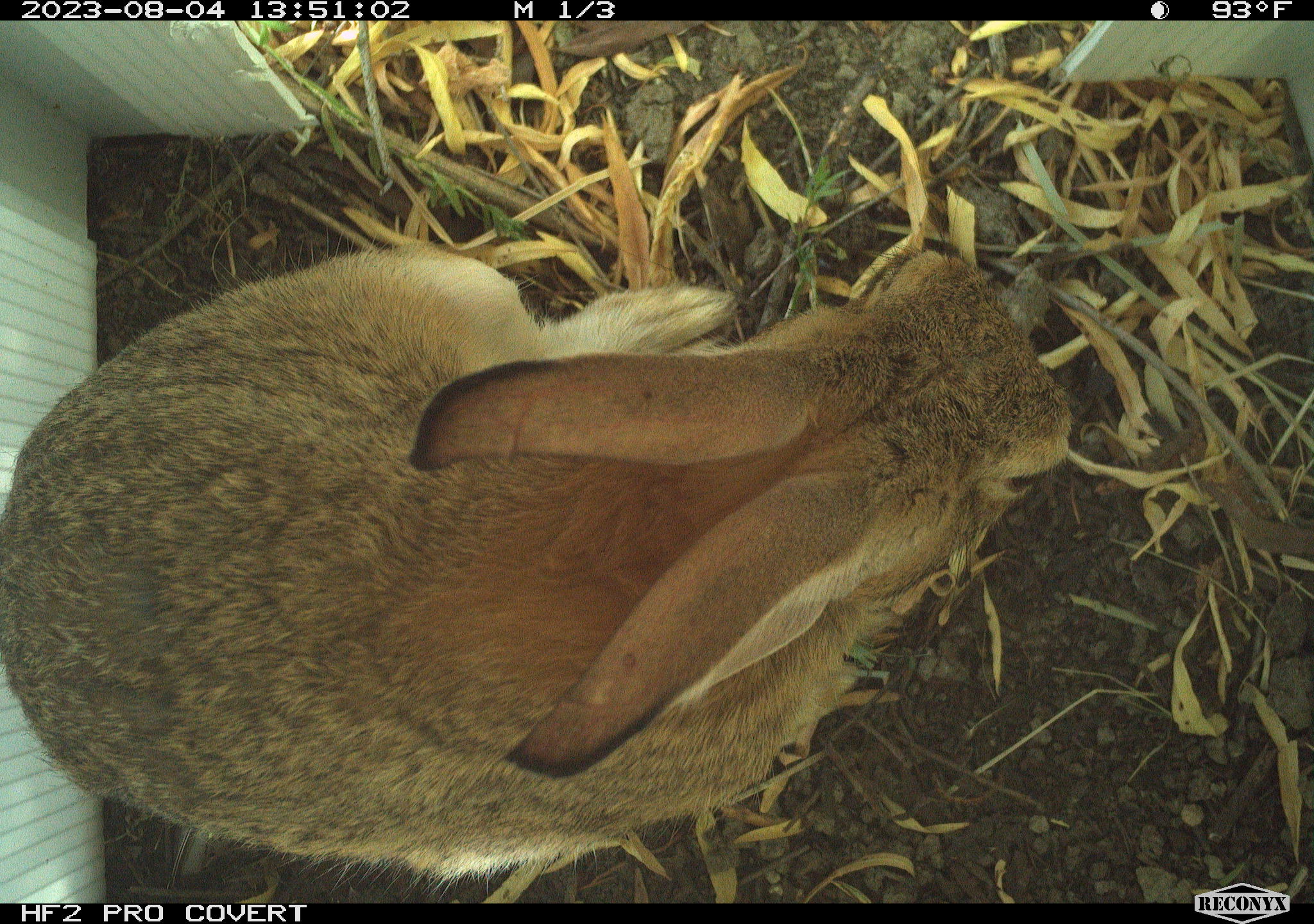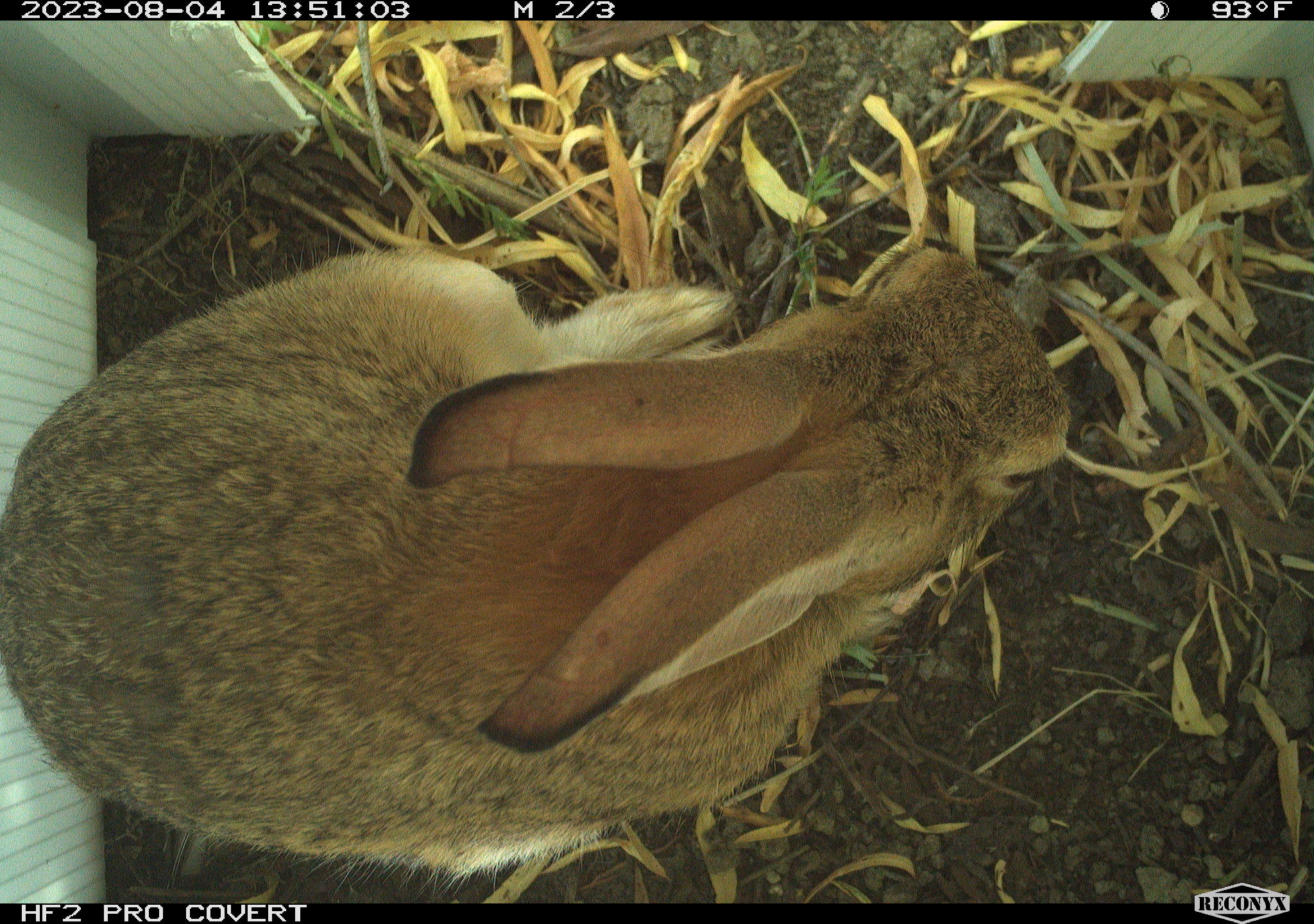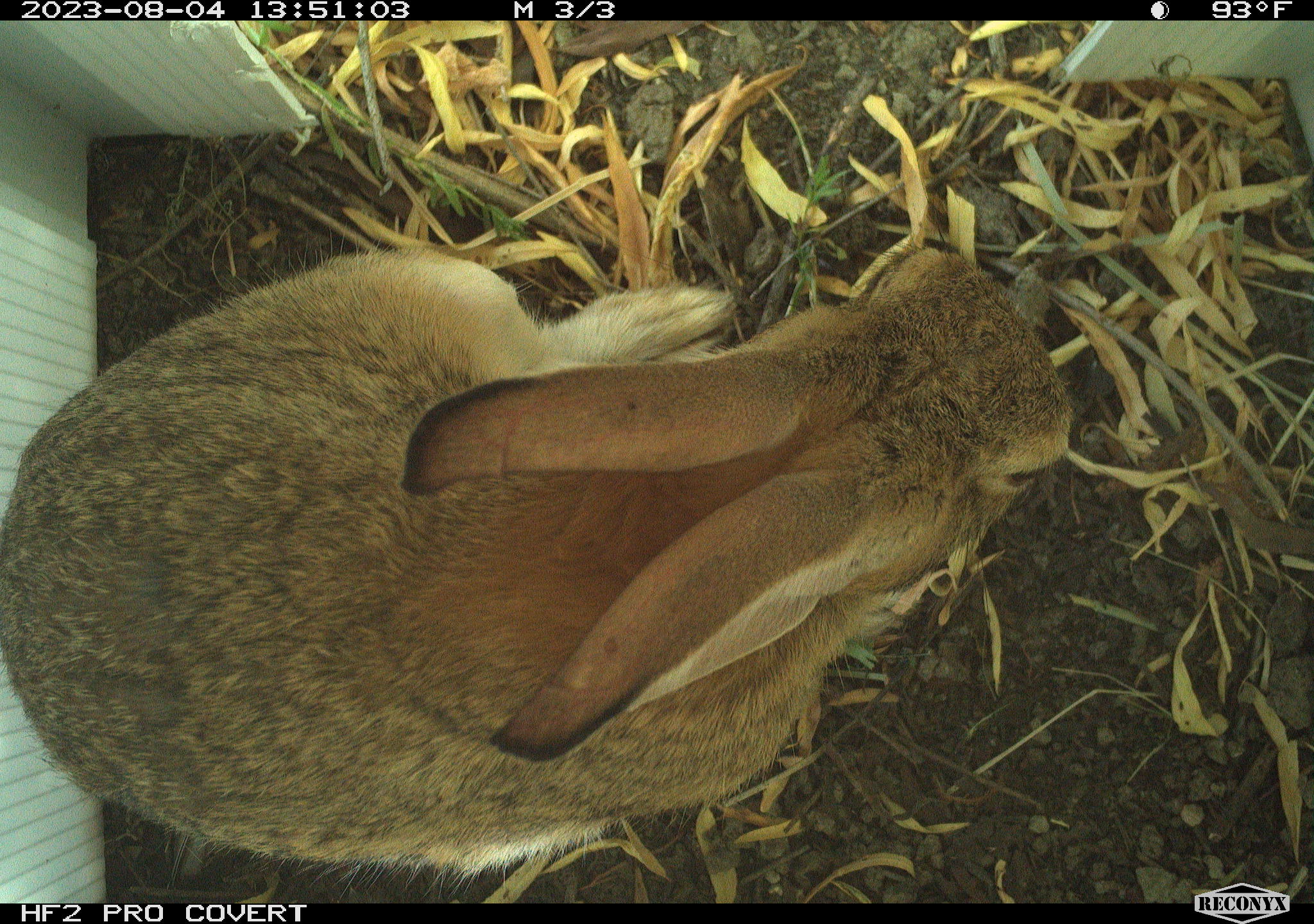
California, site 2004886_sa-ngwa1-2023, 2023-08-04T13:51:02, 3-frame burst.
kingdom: Animalia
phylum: Chordata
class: Mammalia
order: Lagomorpha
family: Leporidae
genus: Sylvilagus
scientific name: Sylvilagus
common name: cottontail rabbits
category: sylvilagus species